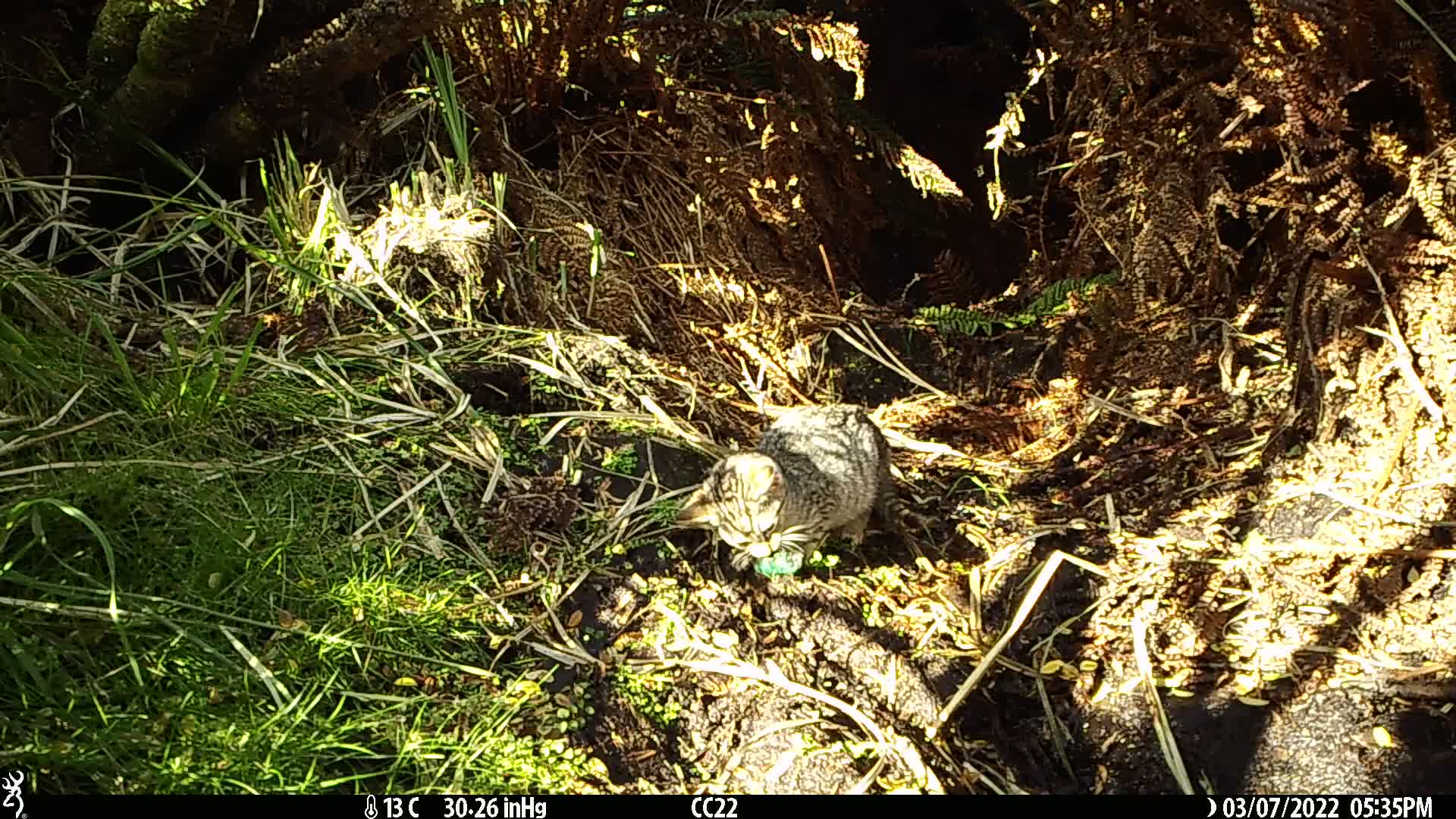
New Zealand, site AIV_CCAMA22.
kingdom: Animalia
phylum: Chordata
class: Mammalia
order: Carnivora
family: Felidae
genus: Felis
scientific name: Felis catus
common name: domestic cat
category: cat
Cat (domestic cat) (Felis catus).